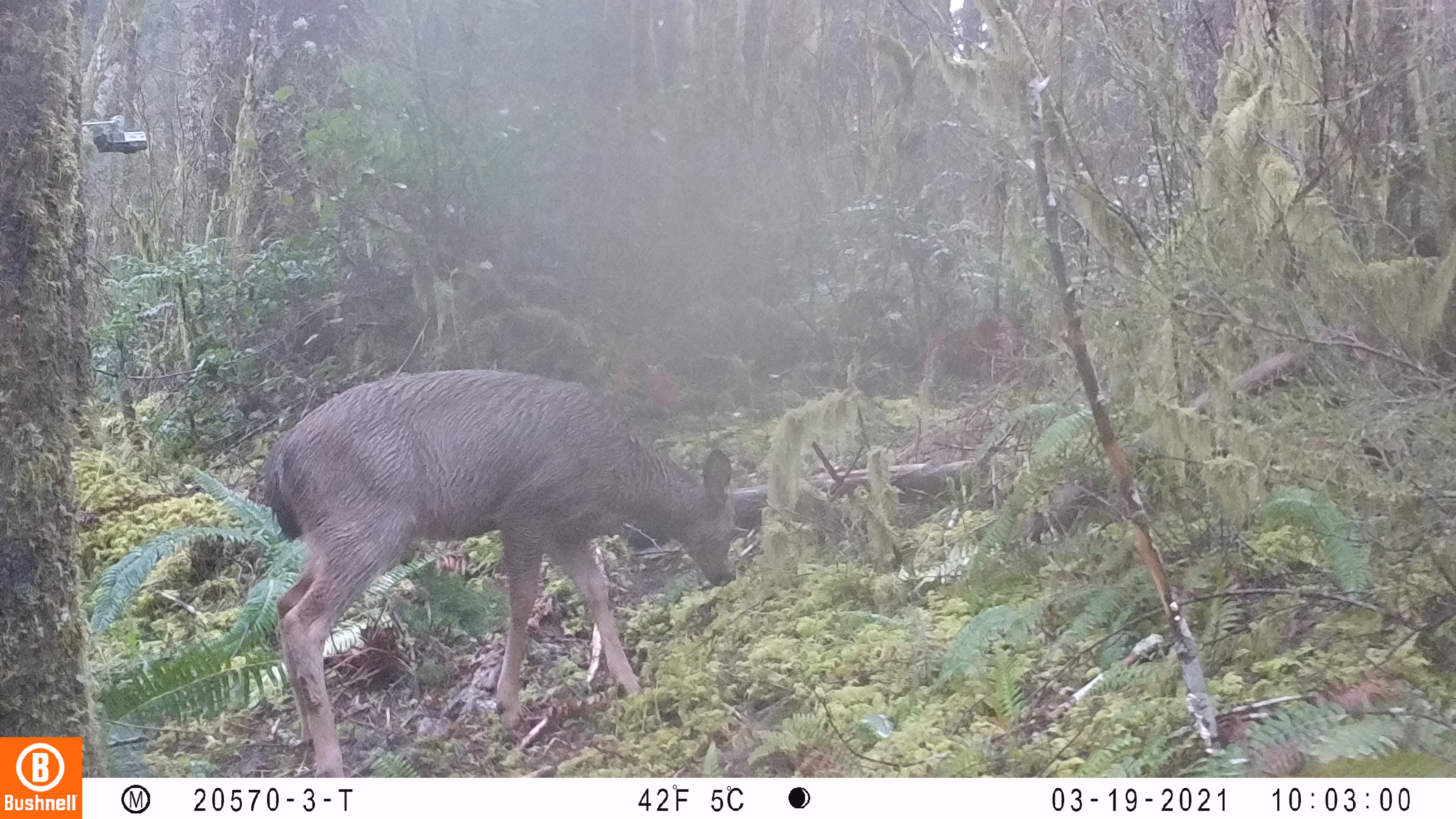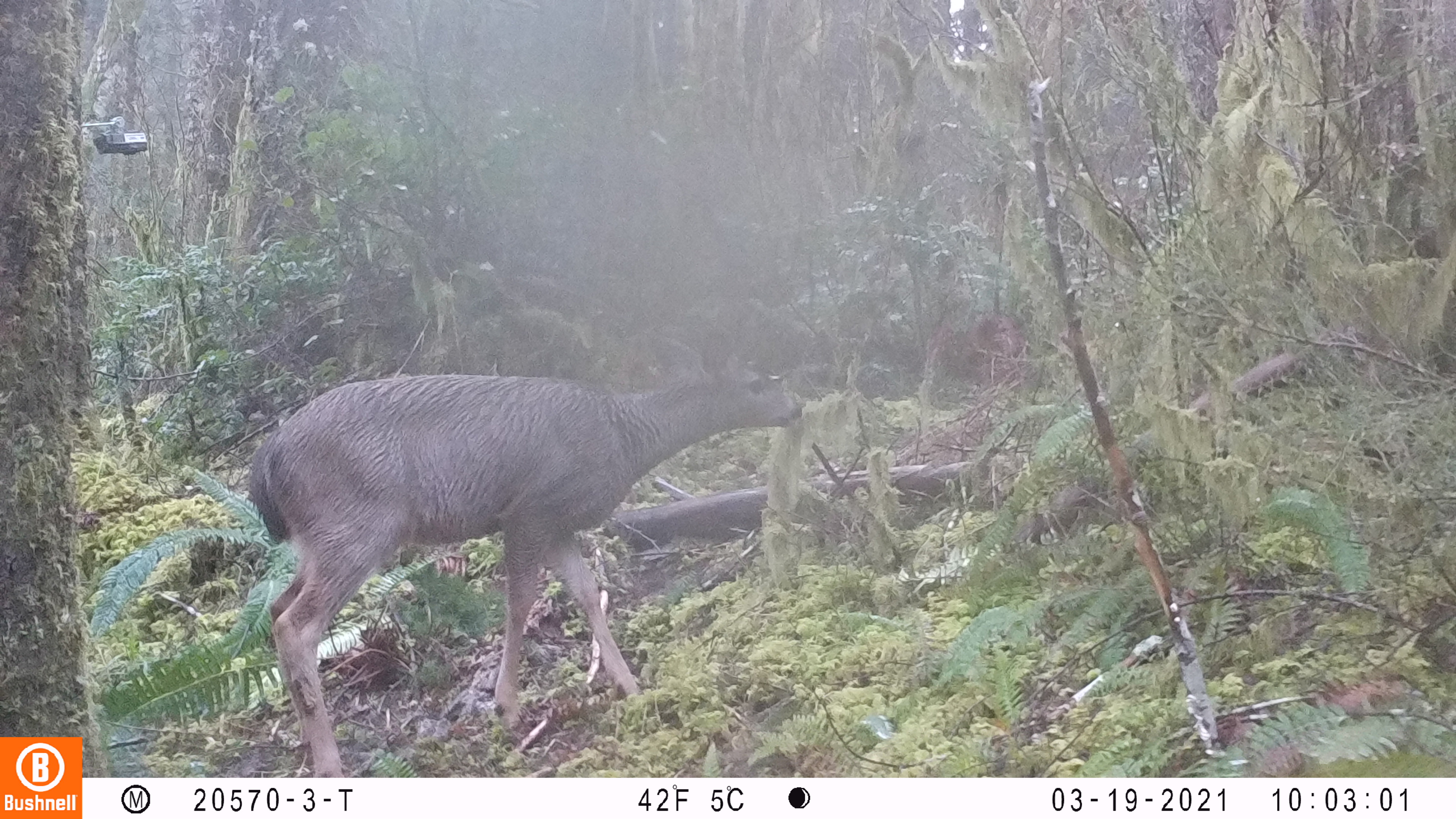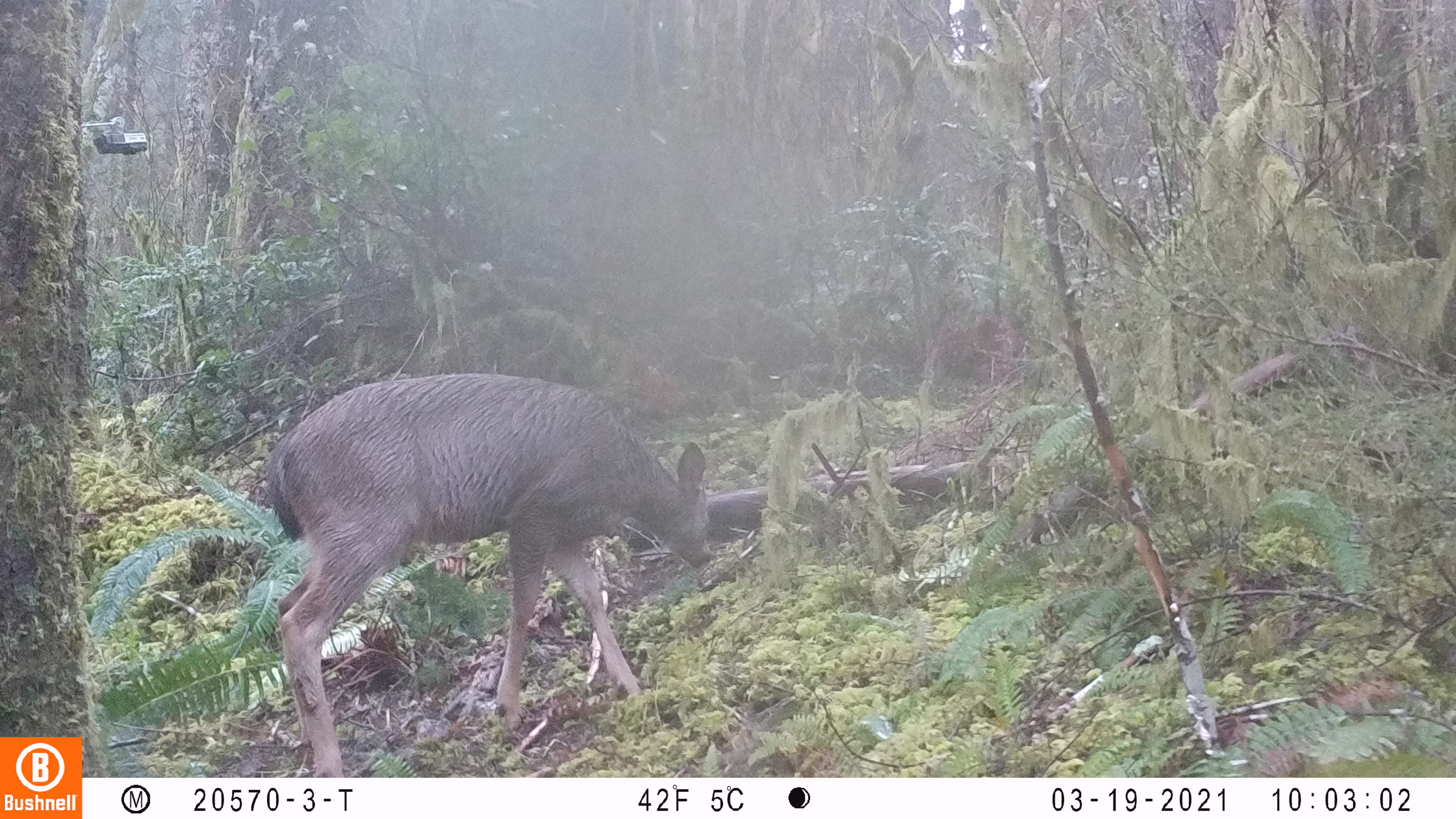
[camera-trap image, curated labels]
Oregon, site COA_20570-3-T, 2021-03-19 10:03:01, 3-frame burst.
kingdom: Animalia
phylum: Chordata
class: Mammalia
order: Artiodactyla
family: Cervidae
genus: Odocoileus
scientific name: Odocoileus hemionus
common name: black-tailed deer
Black-tailed deer (Odocoileus hemionus).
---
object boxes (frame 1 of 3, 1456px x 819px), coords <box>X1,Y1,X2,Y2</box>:
black-tailed deer: <box>258,373,743,772</box>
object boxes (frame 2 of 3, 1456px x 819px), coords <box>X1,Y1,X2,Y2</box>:
black-tailed deer: <box>246,314,818,779</box>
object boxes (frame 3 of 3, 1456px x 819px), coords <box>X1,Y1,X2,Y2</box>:
black-tailed deer: <box>254,367,718,772</box>